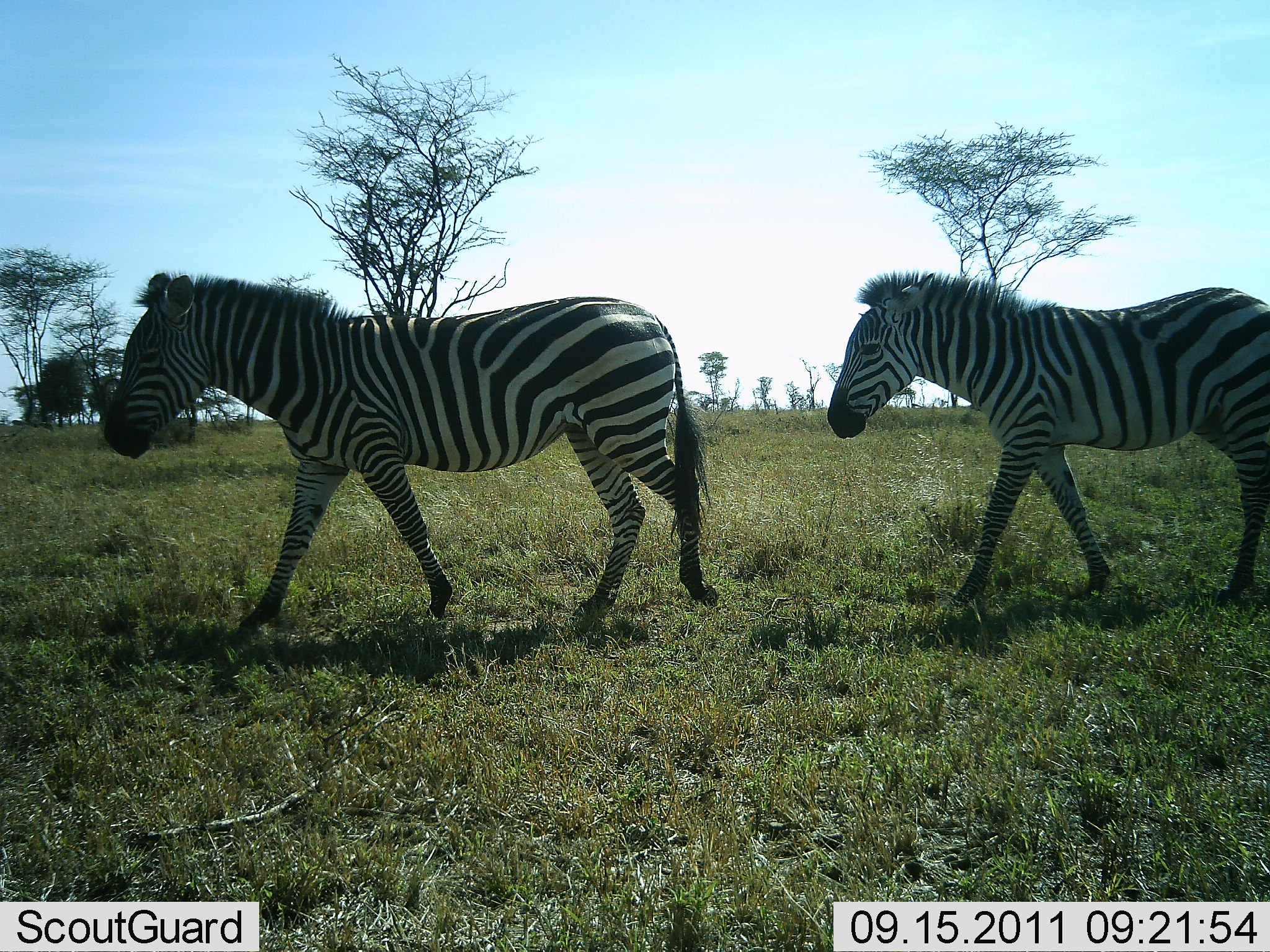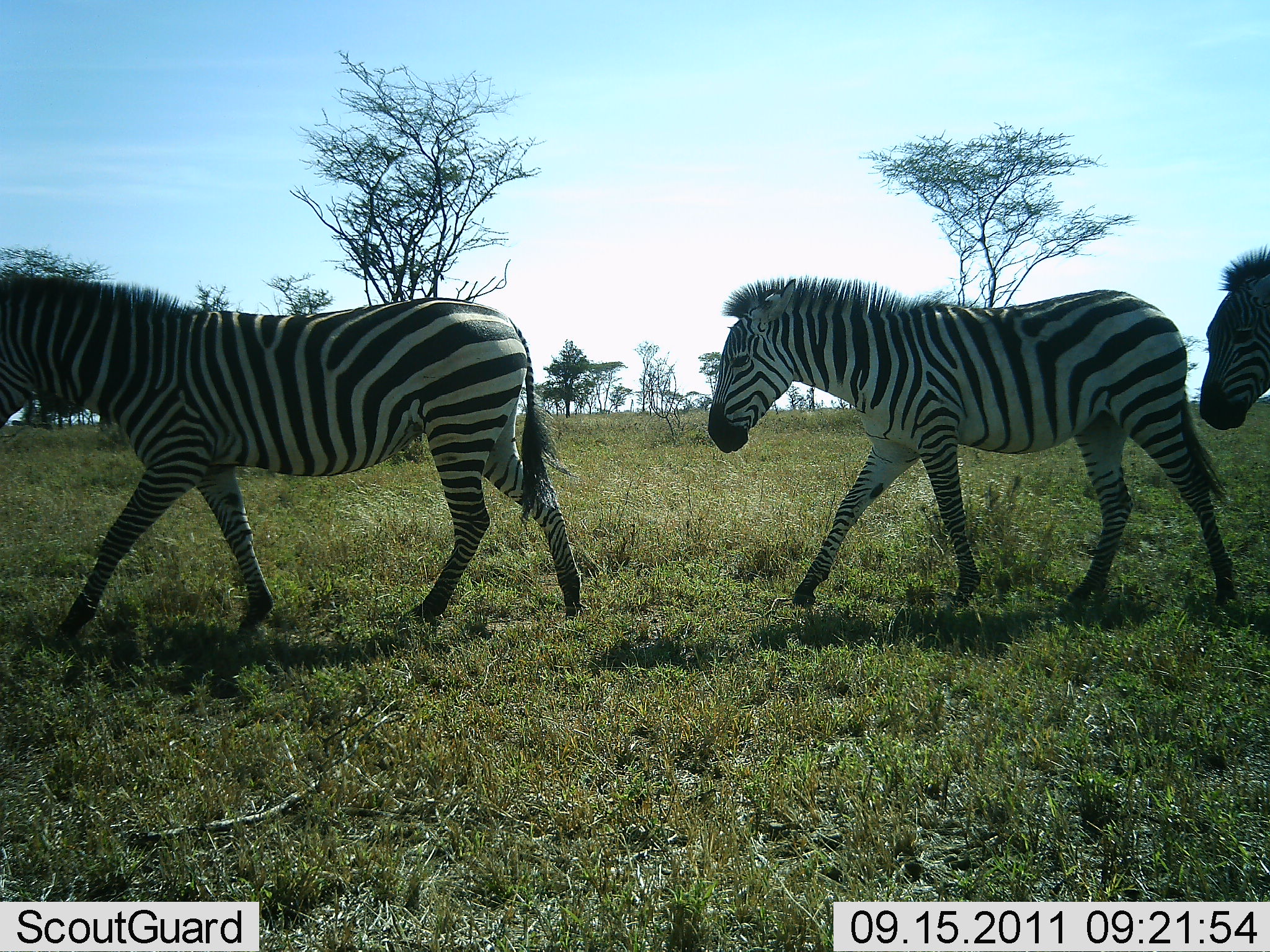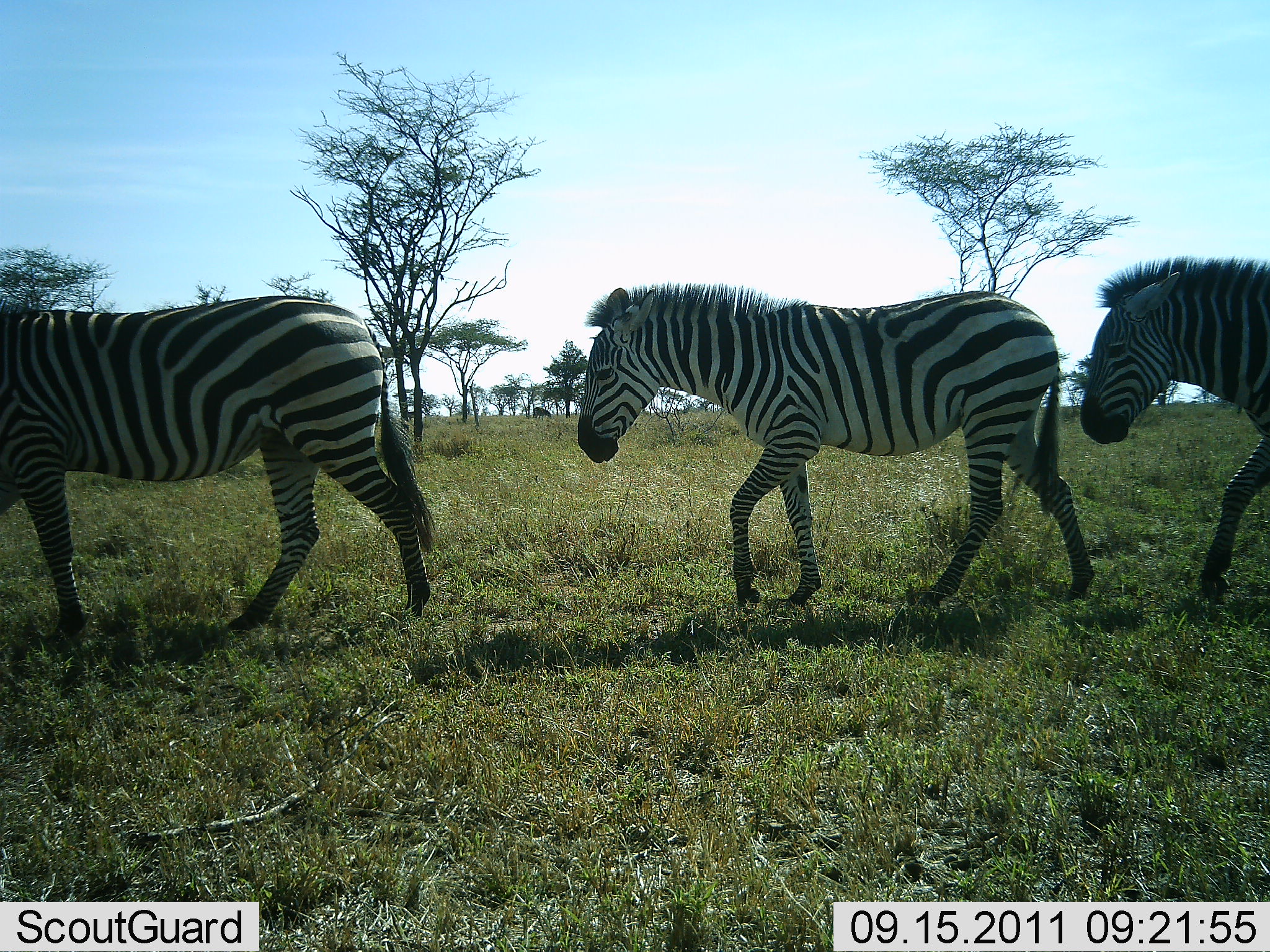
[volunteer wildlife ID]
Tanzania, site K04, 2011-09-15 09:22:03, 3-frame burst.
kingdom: Animalia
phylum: Chordata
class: Mammalia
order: Perissodactyla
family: Equidae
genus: Equus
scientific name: Equus quagga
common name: plains zebra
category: zebra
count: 3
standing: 0%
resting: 0%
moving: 100%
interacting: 0%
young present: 0%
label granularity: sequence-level